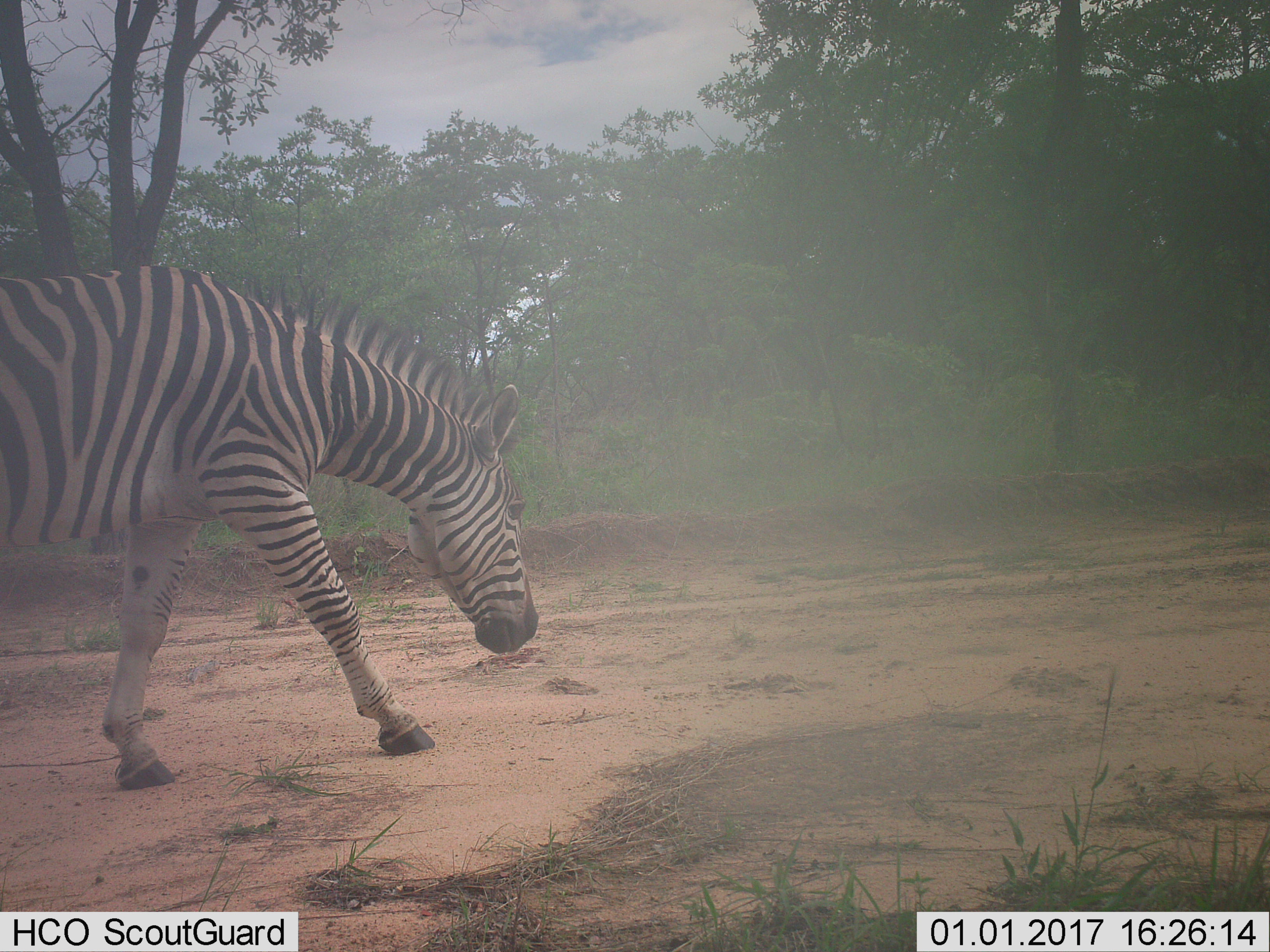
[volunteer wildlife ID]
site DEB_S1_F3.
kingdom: Animalia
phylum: Chordata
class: Mammalia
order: Perissodactyla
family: Equidae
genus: Equus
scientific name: Equus quagga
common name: plains zebra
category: zebraplains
Zebraplains (plains zebra) (Equus quagga), count 1. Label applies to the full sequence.